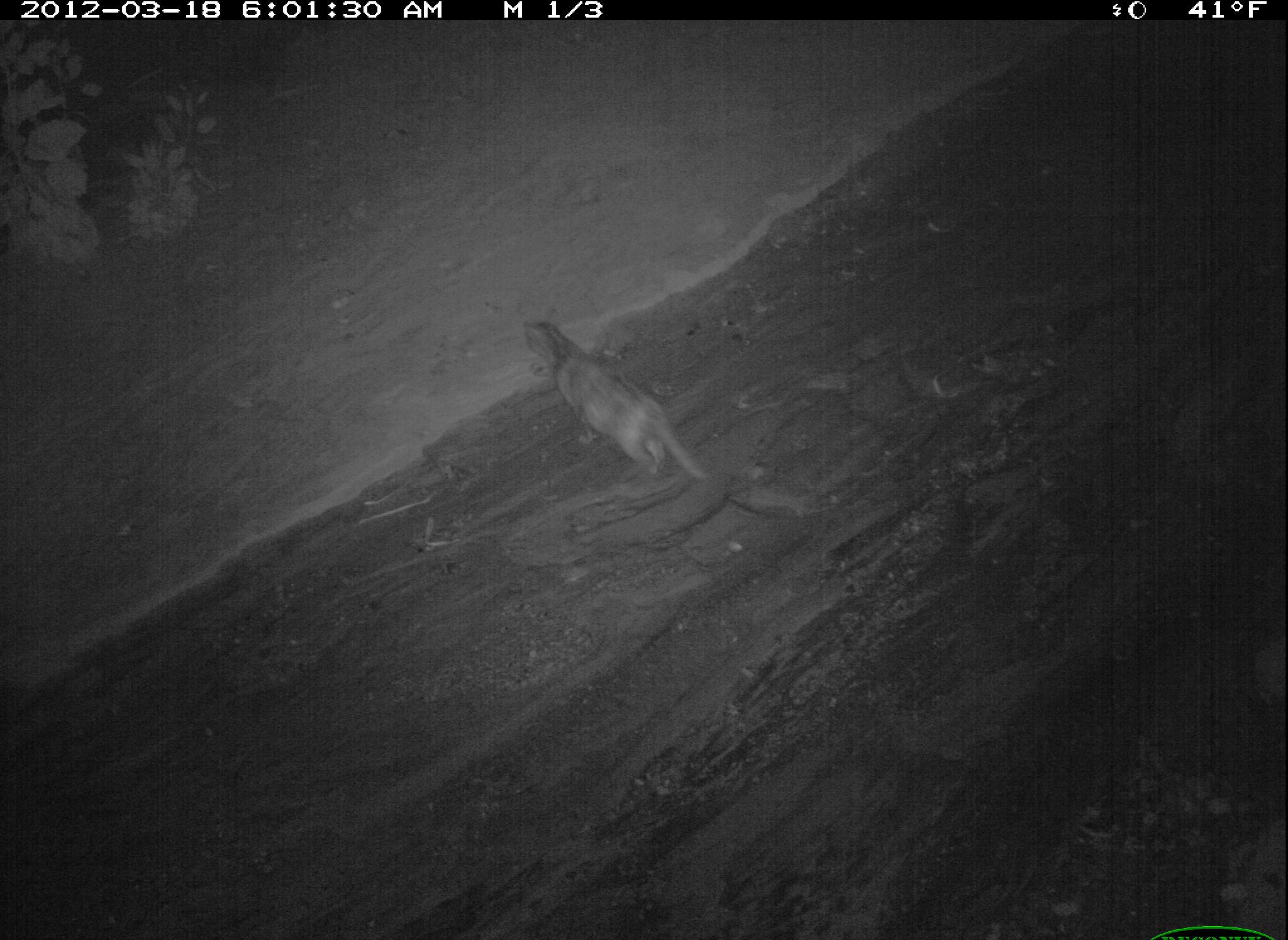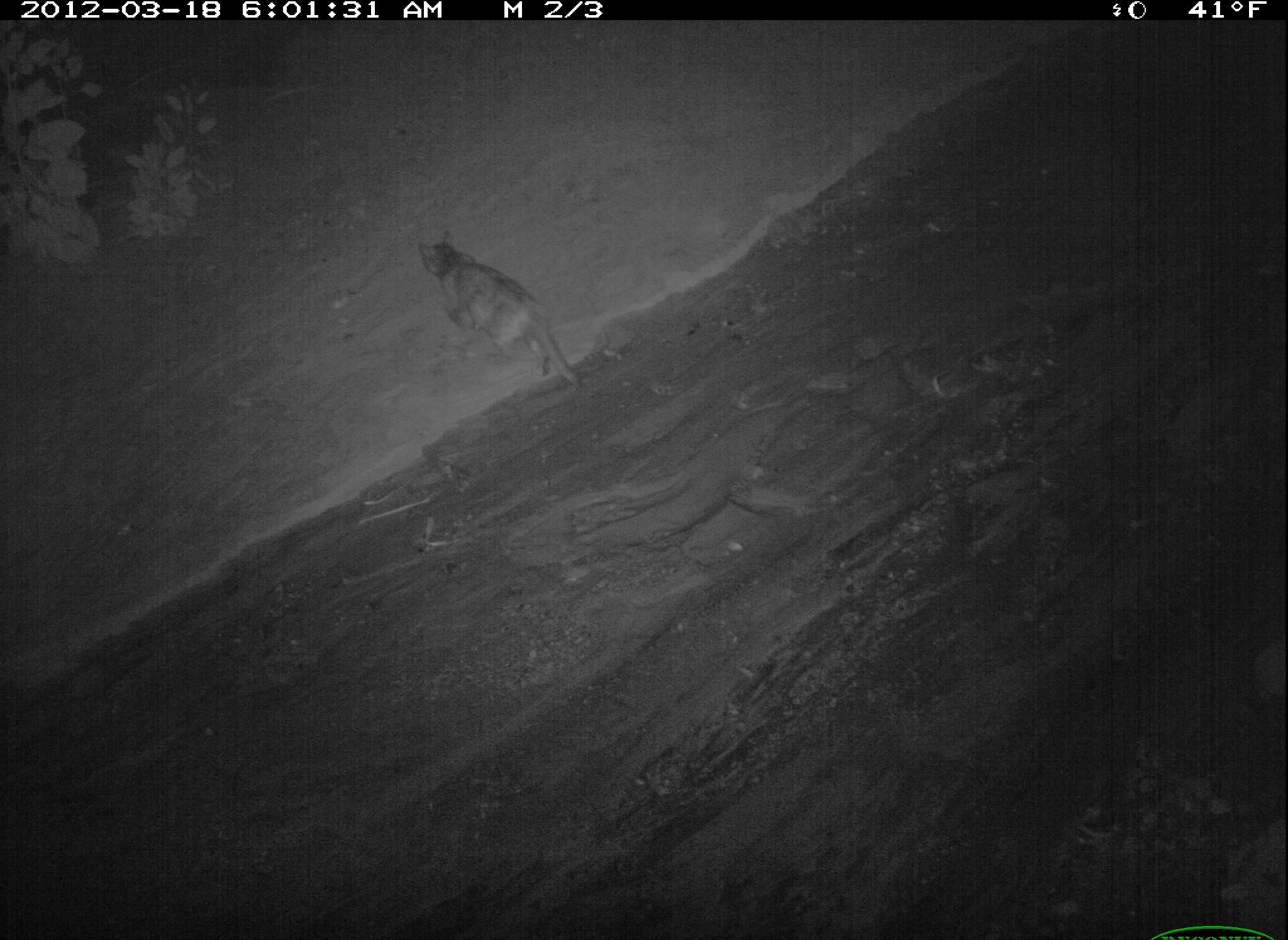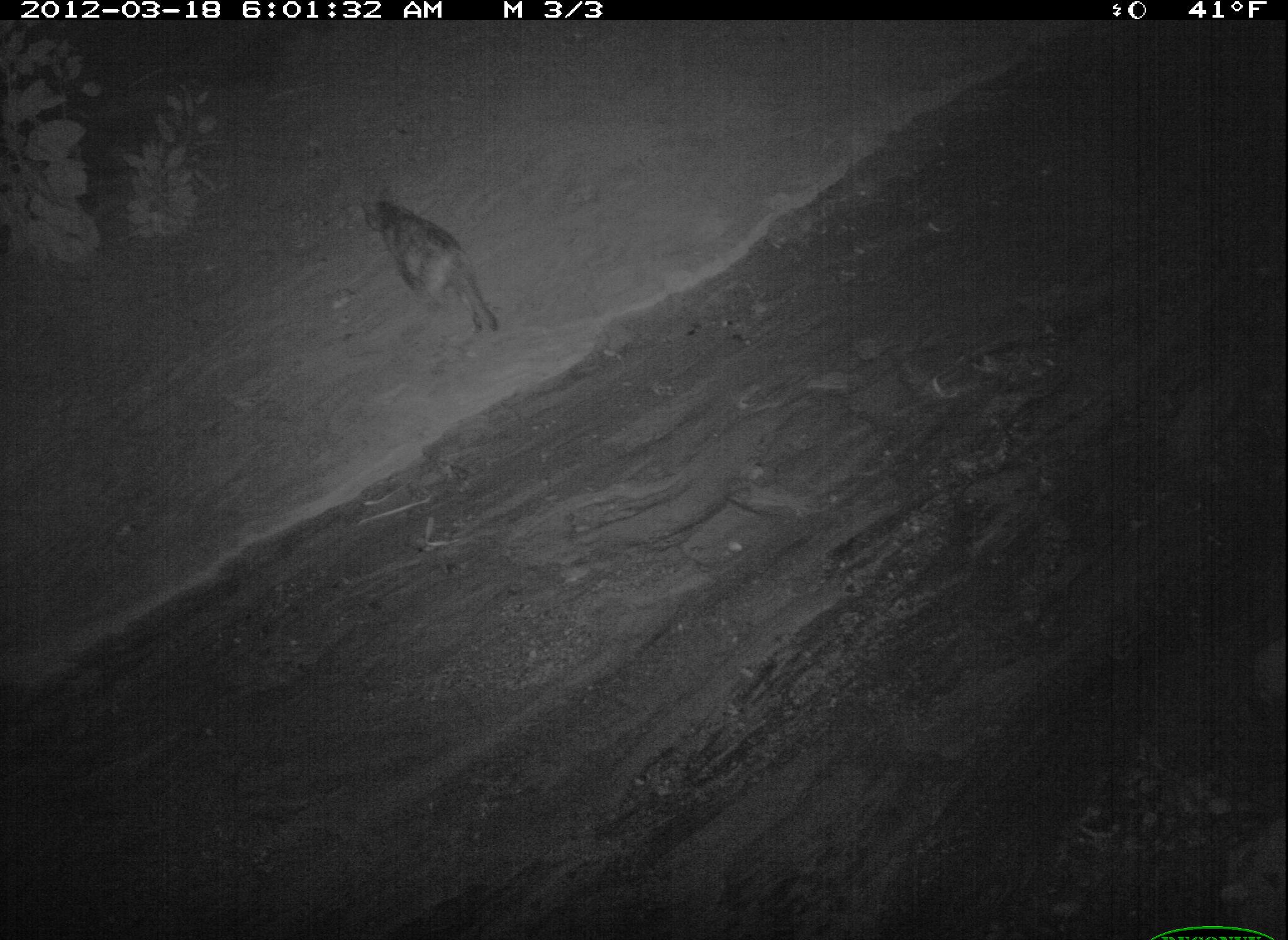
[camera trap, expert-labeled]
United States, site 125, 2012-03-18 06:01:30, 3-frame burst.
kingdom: Animalia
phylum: Chordata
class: Mammalia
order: Carnivora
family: Felidae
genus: Felis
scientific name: Felis catus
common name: cat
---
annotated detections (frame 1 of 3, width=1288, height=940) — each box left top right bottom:
cat: 515 311 728 494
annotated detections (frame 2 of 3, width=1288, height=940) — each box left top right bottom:
cat: 409 222 594 397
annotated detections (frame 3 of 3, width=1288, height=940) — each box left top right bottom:
cat: 357 180 509 344